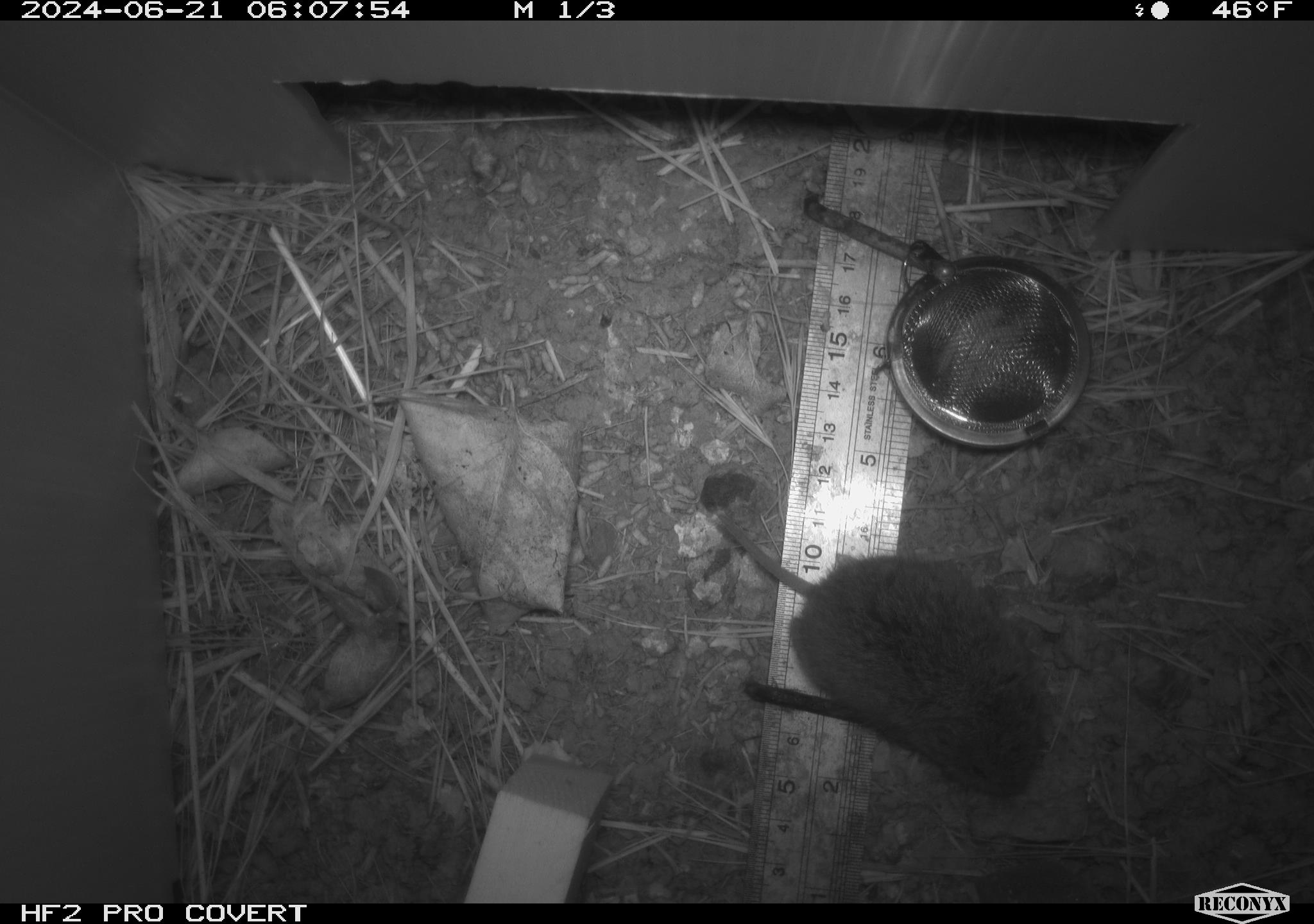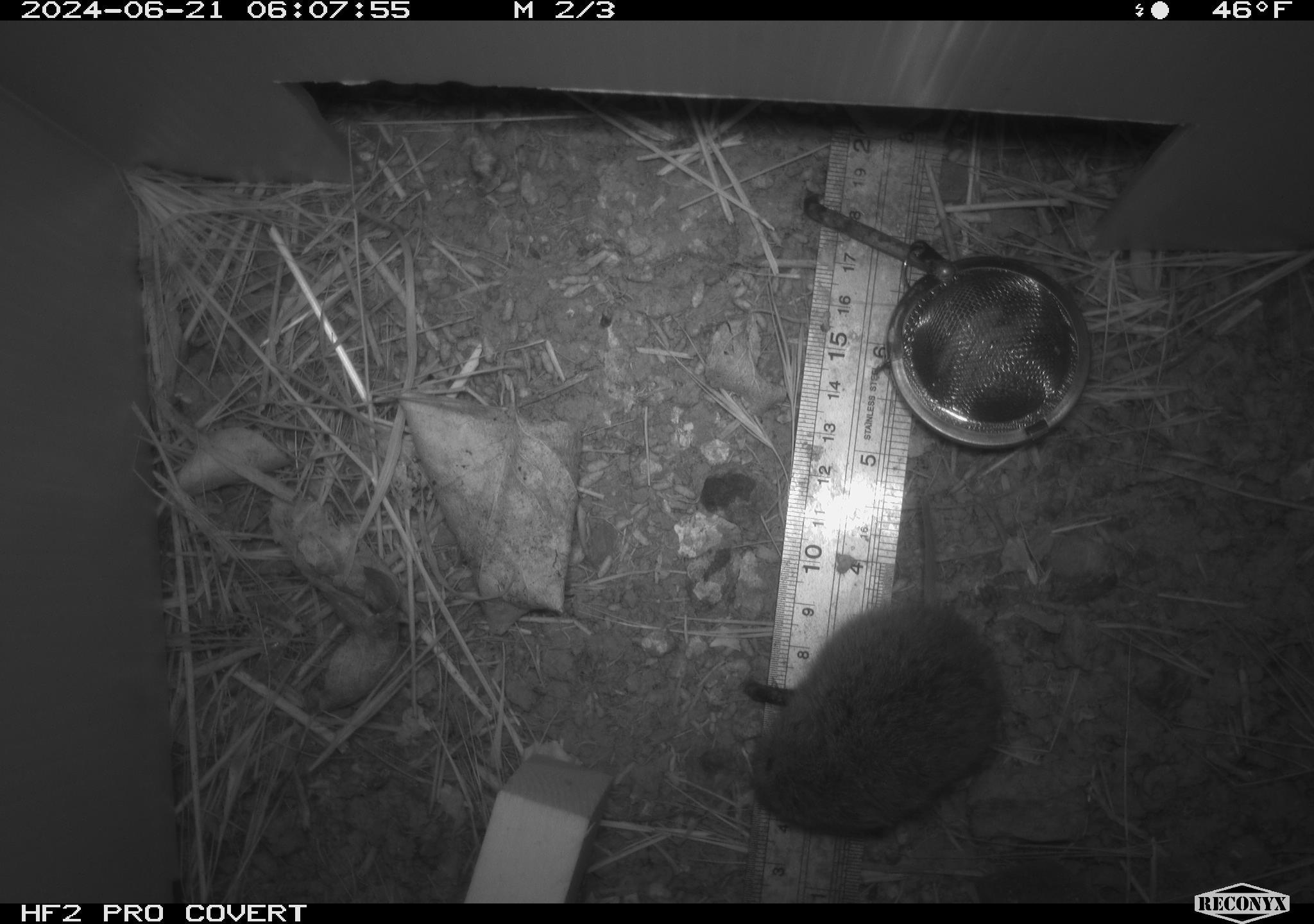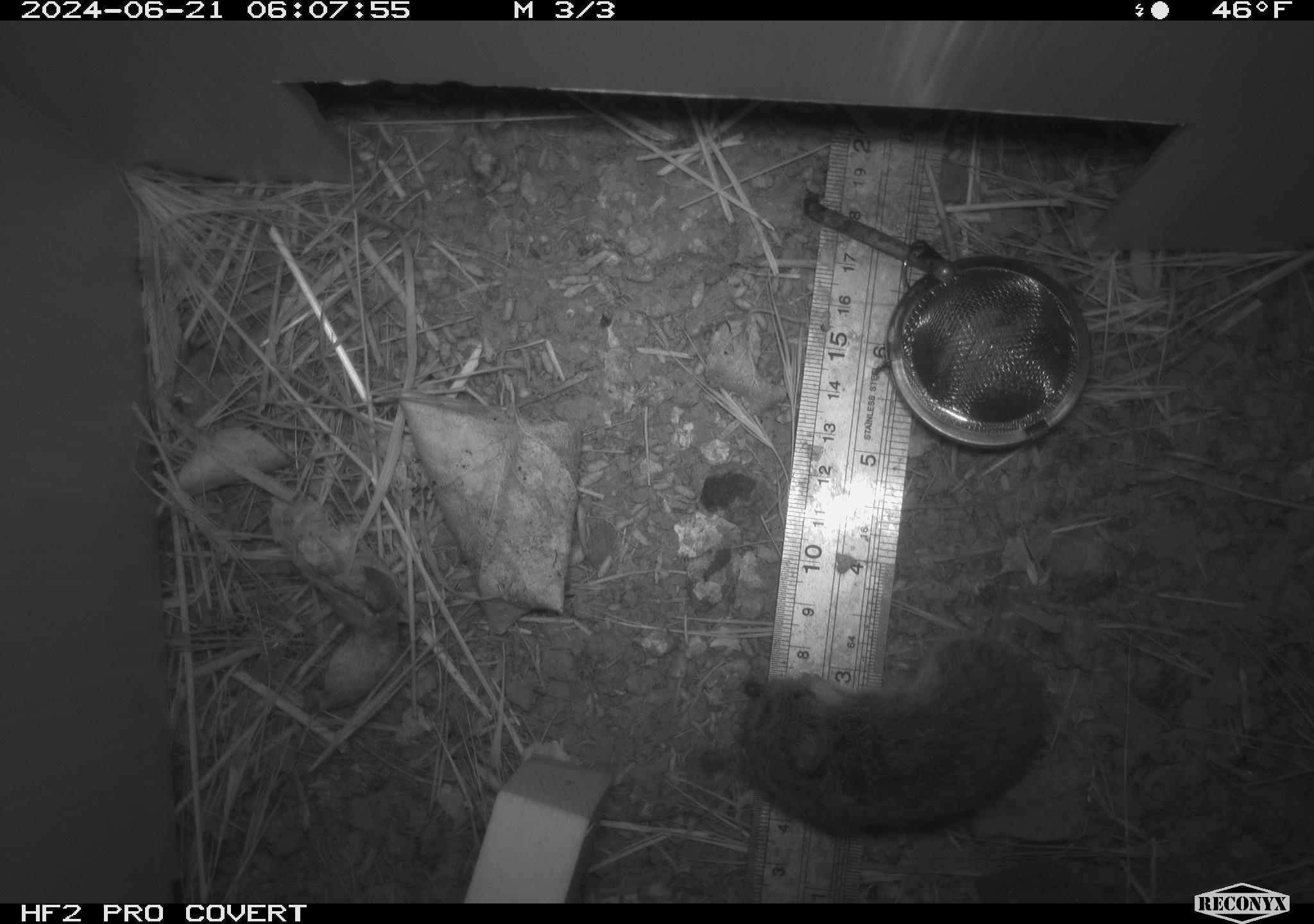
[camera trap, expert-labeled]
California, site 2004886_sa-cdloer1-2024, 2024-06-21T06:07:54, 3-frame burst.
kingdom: Animalia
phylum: Chordata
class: Mammalia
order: Rodentia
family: Cricetidae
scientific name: Arvicolinae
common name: voles, lemmings, and muskrats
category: arvicolinae subfamily